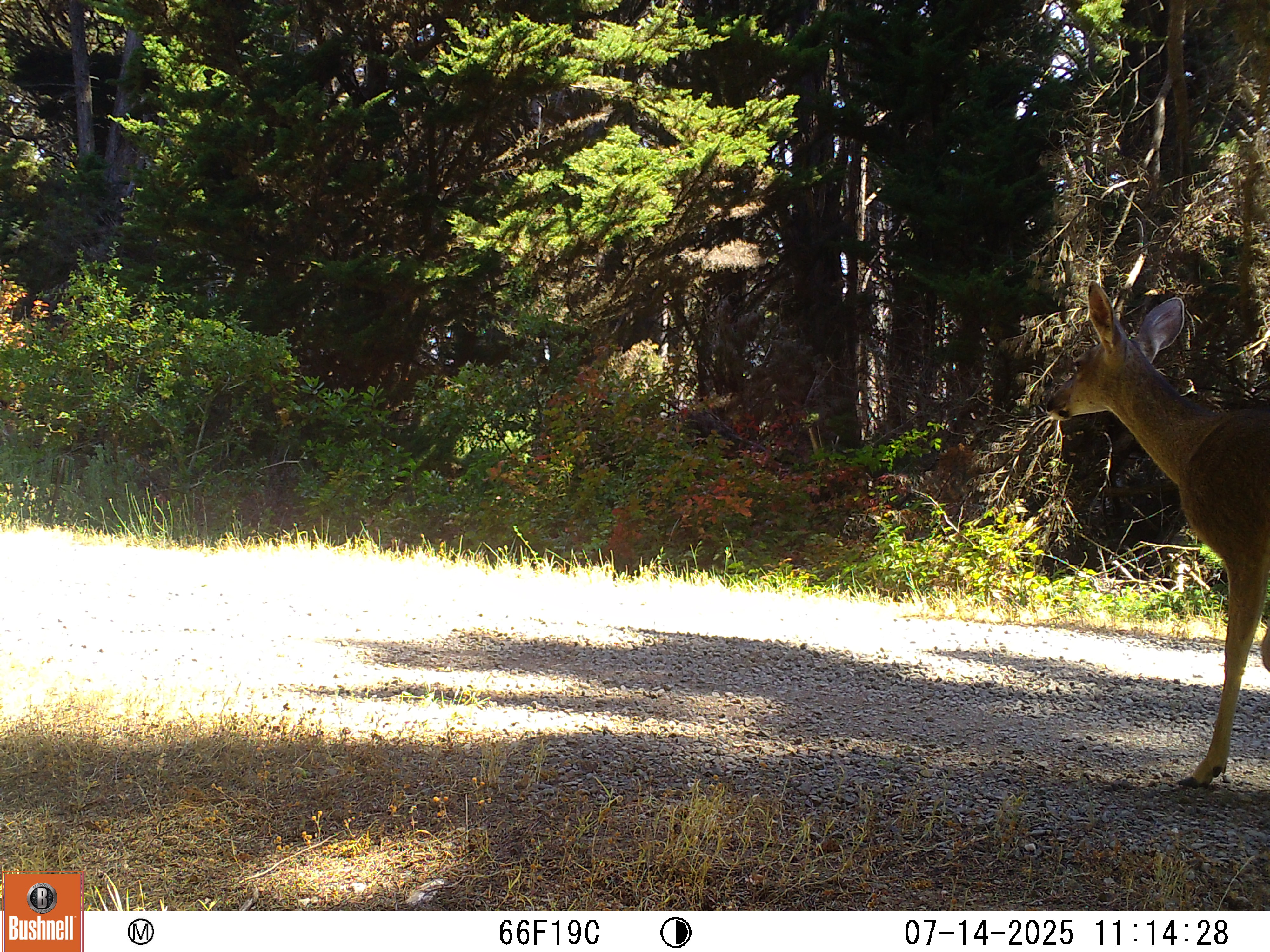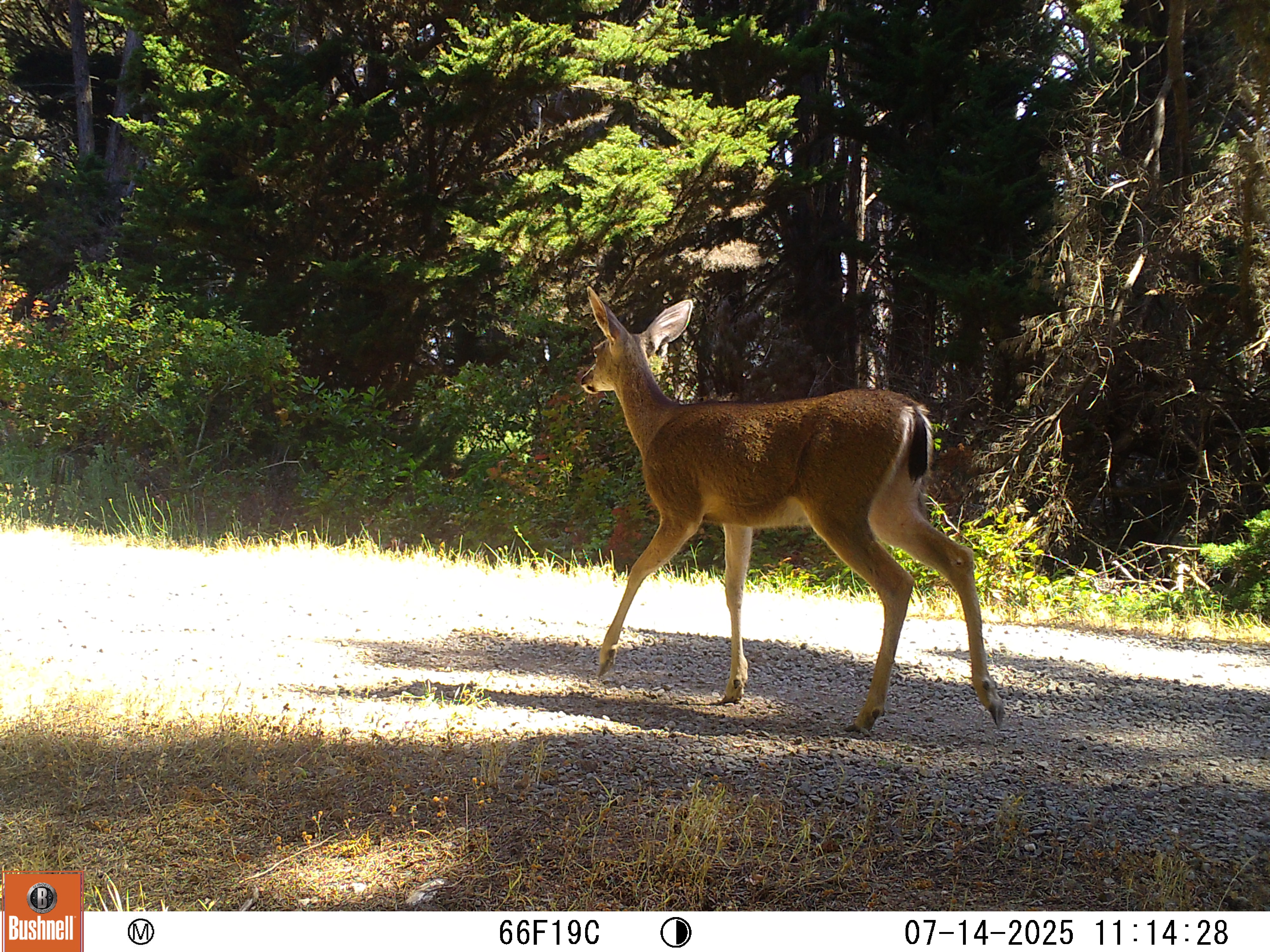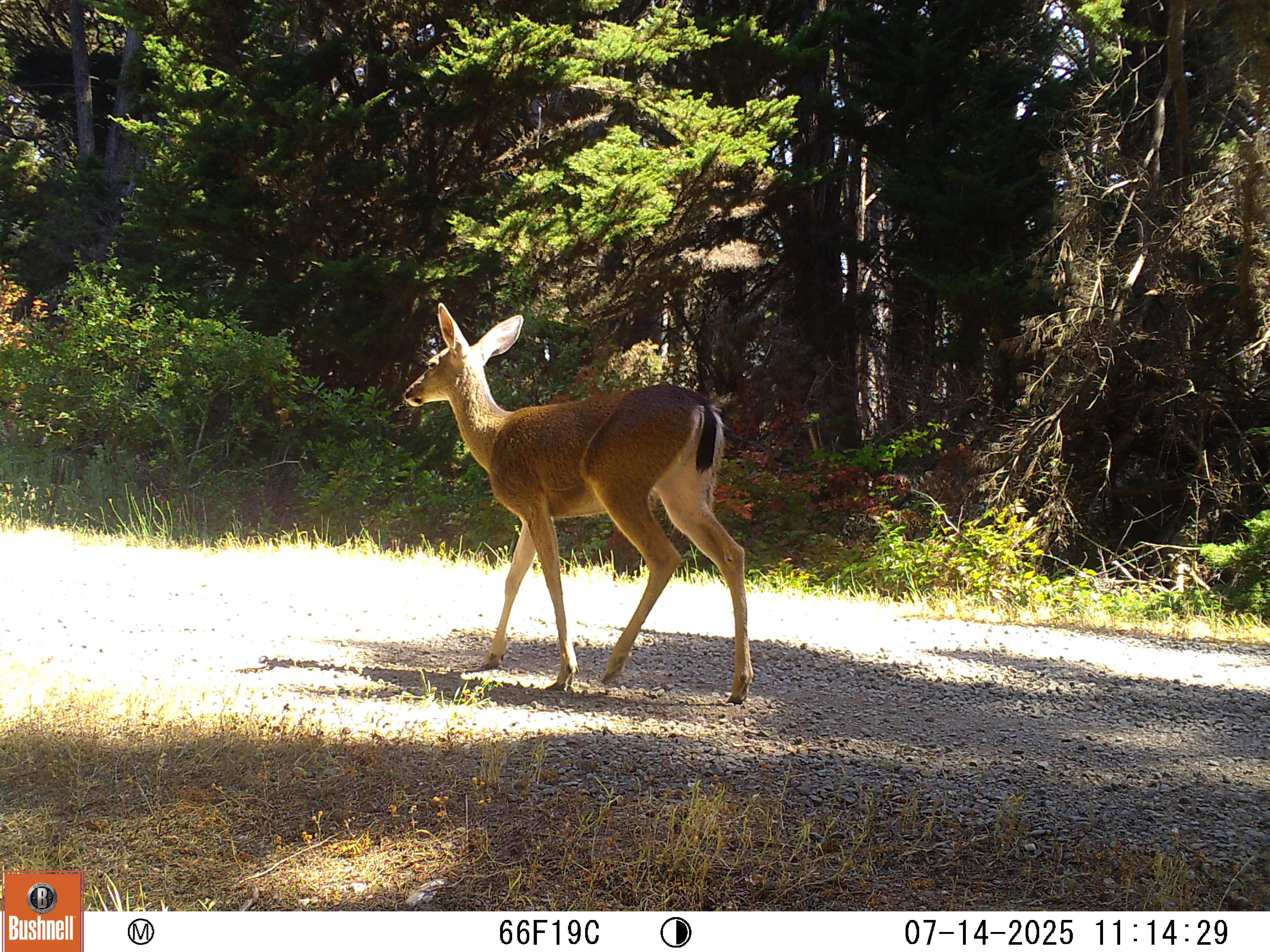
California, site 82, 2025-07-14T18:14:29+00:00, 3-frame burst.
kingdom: Animalia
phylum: Chordata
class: Mammalia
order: Artiodactyla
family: Cervidae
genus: Odocoileus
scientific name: Odocoileus hemionus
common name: mule deer